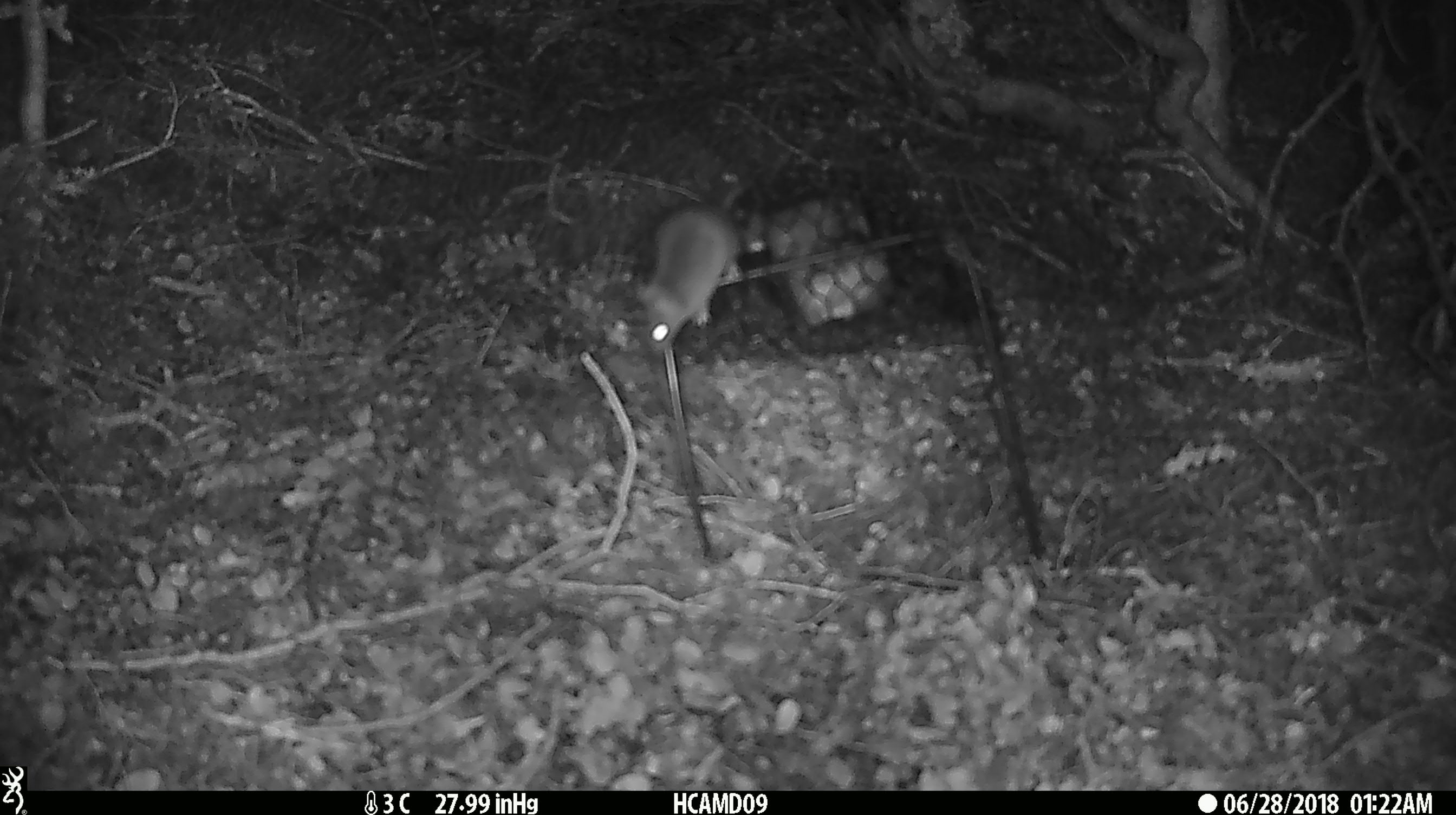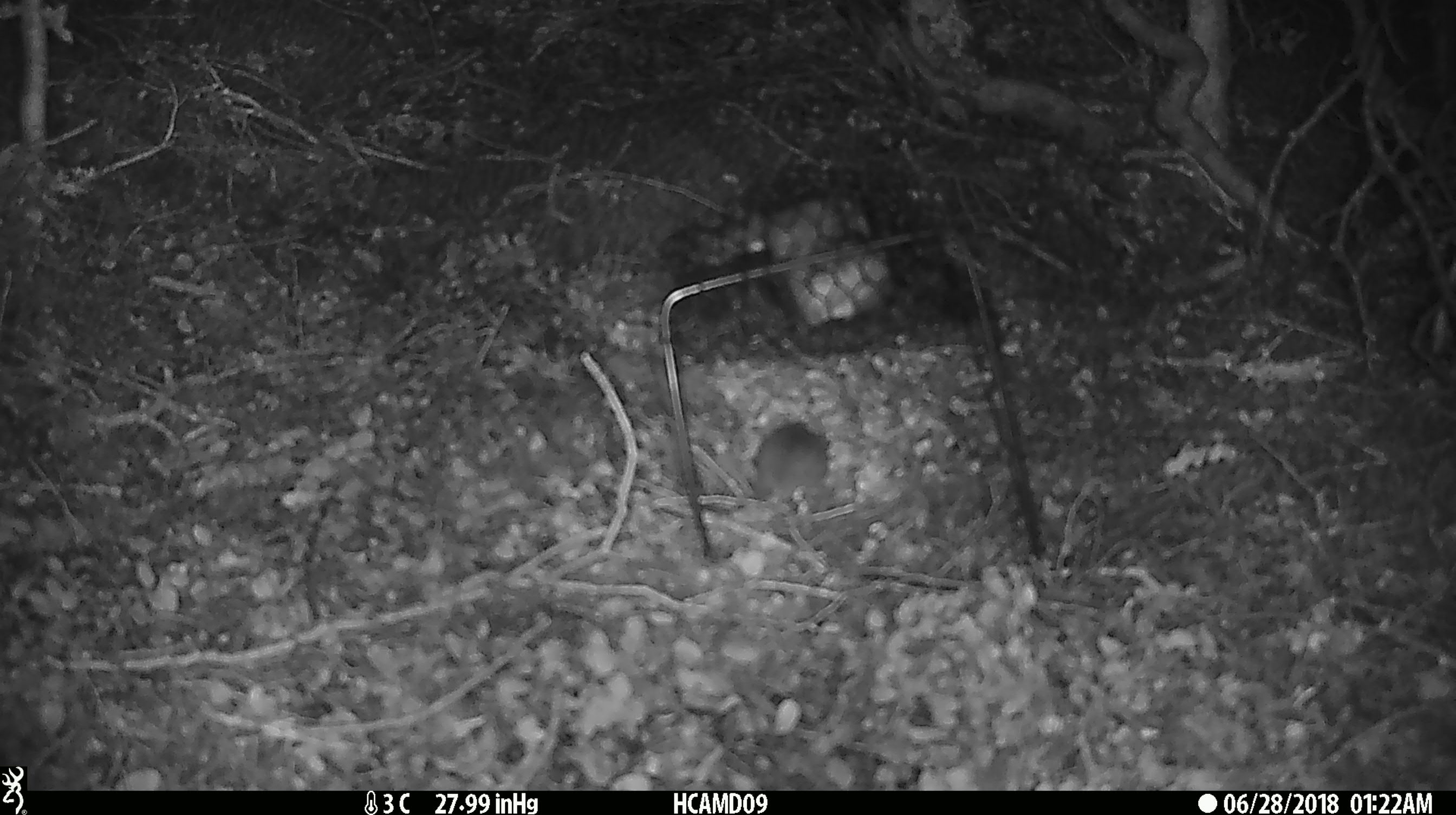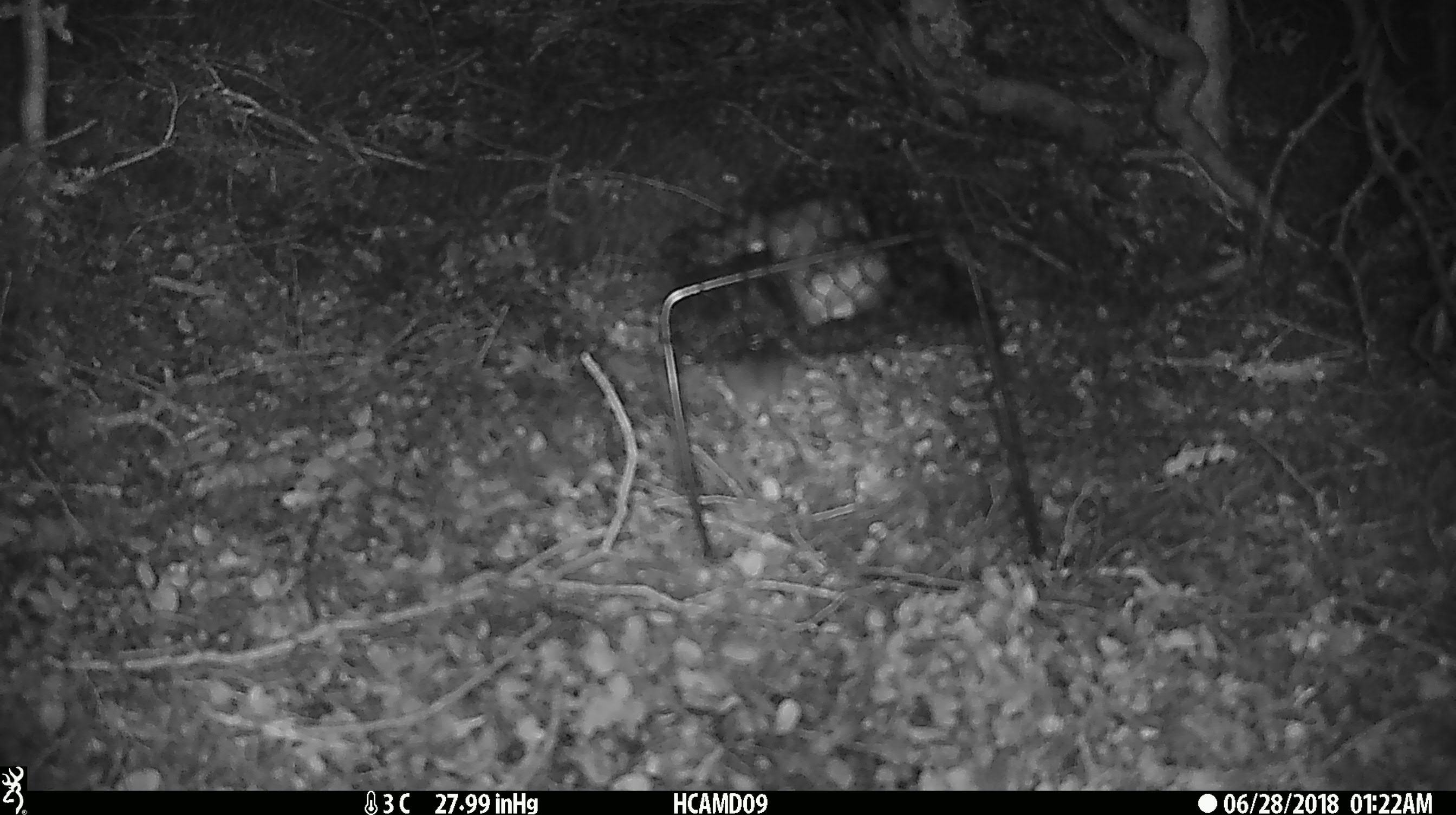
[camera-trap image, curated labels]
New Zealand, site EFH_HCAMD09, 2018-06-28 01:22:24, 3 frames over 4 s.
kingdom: Animalia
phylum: Chordata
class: Mammalia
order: Rodentia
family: Muridae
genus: Mus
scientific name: Mus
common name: mouse